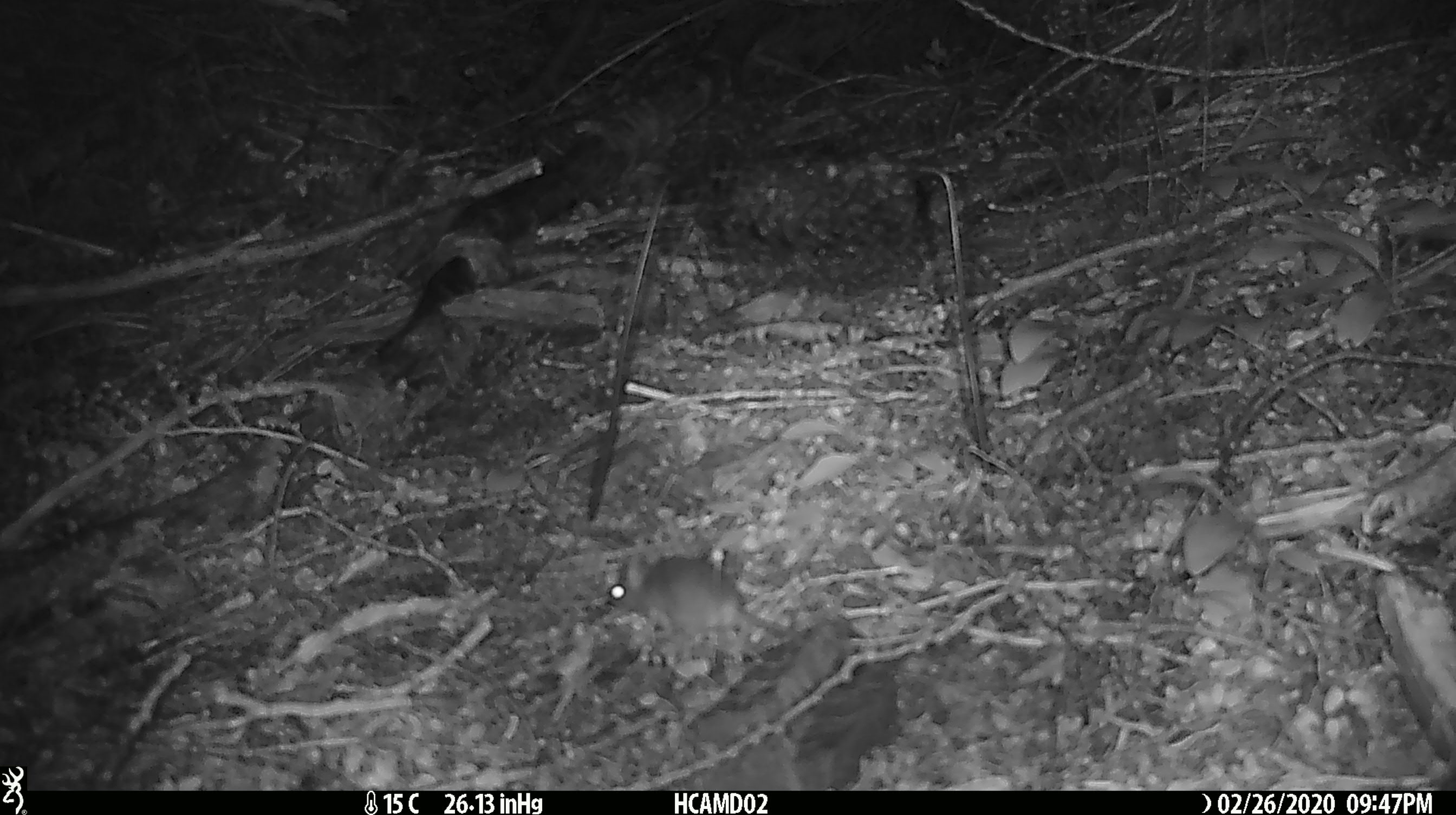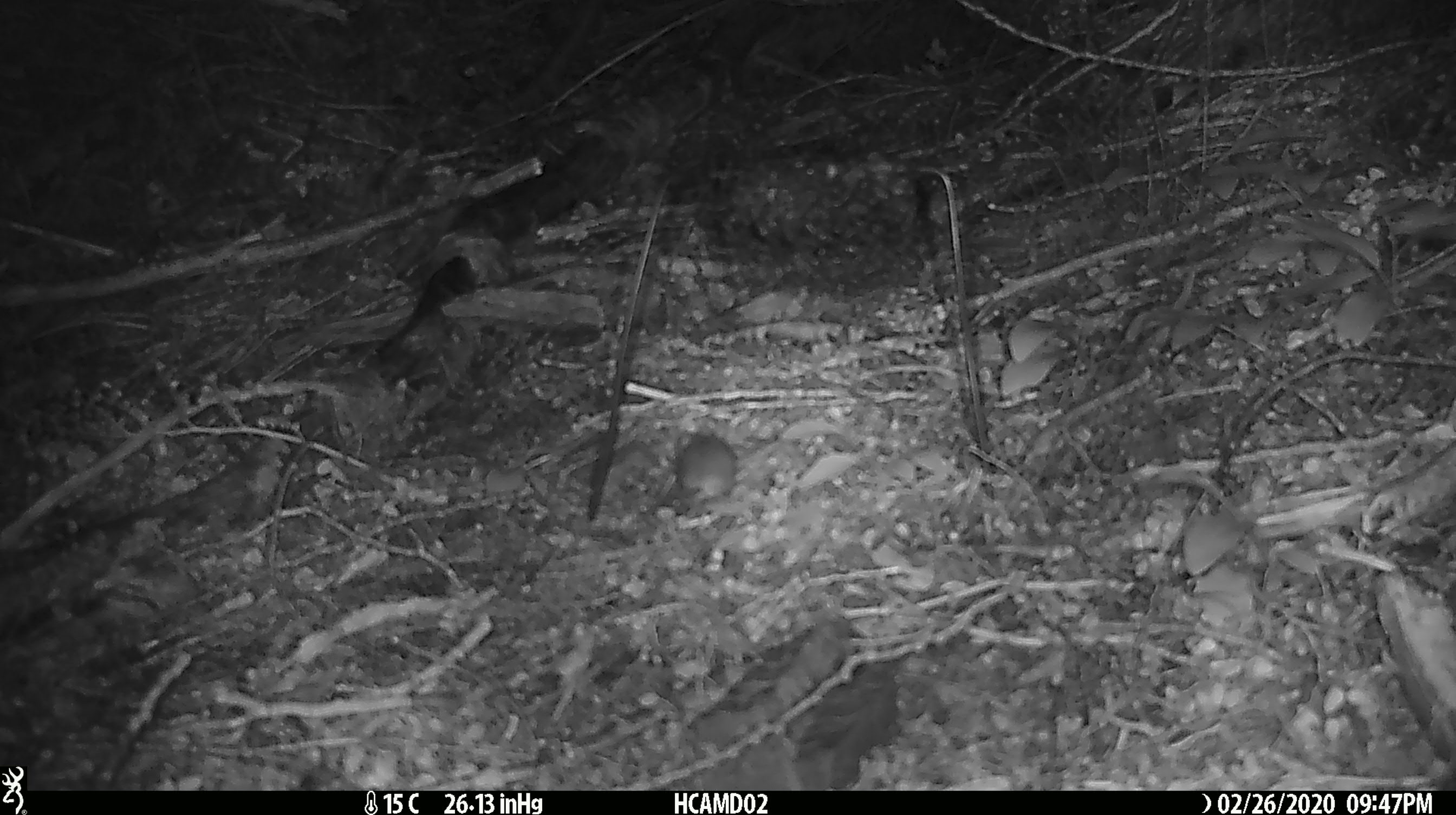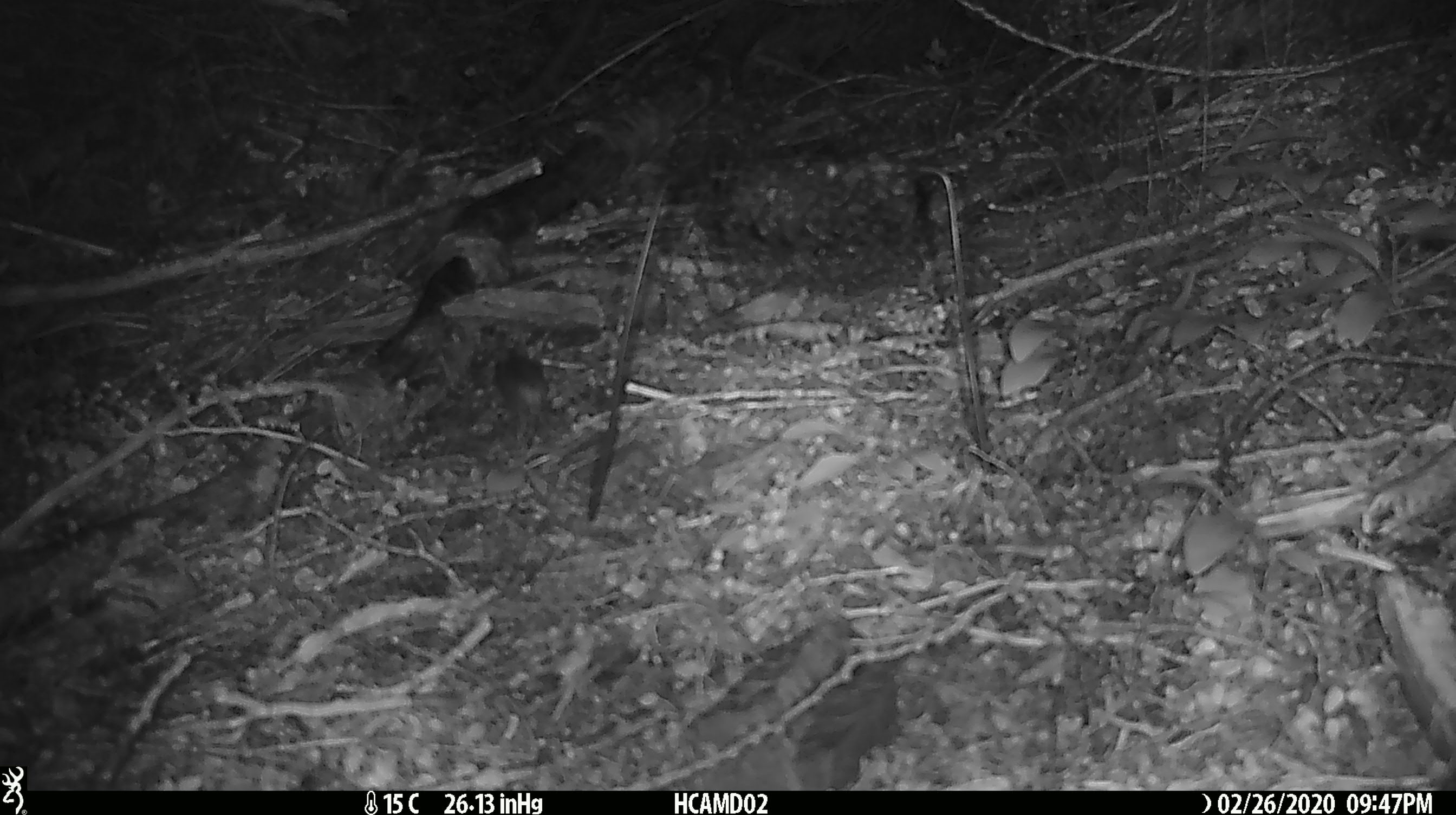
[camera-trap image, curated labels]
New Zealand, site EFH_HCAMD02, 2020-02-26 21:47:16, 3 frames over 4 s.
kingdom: Animalia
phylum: Chordata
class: Mammalia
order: Rodentia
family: Muridae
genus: Mus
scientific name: Mus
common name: mouse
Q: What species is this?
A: Mouse (Mus).